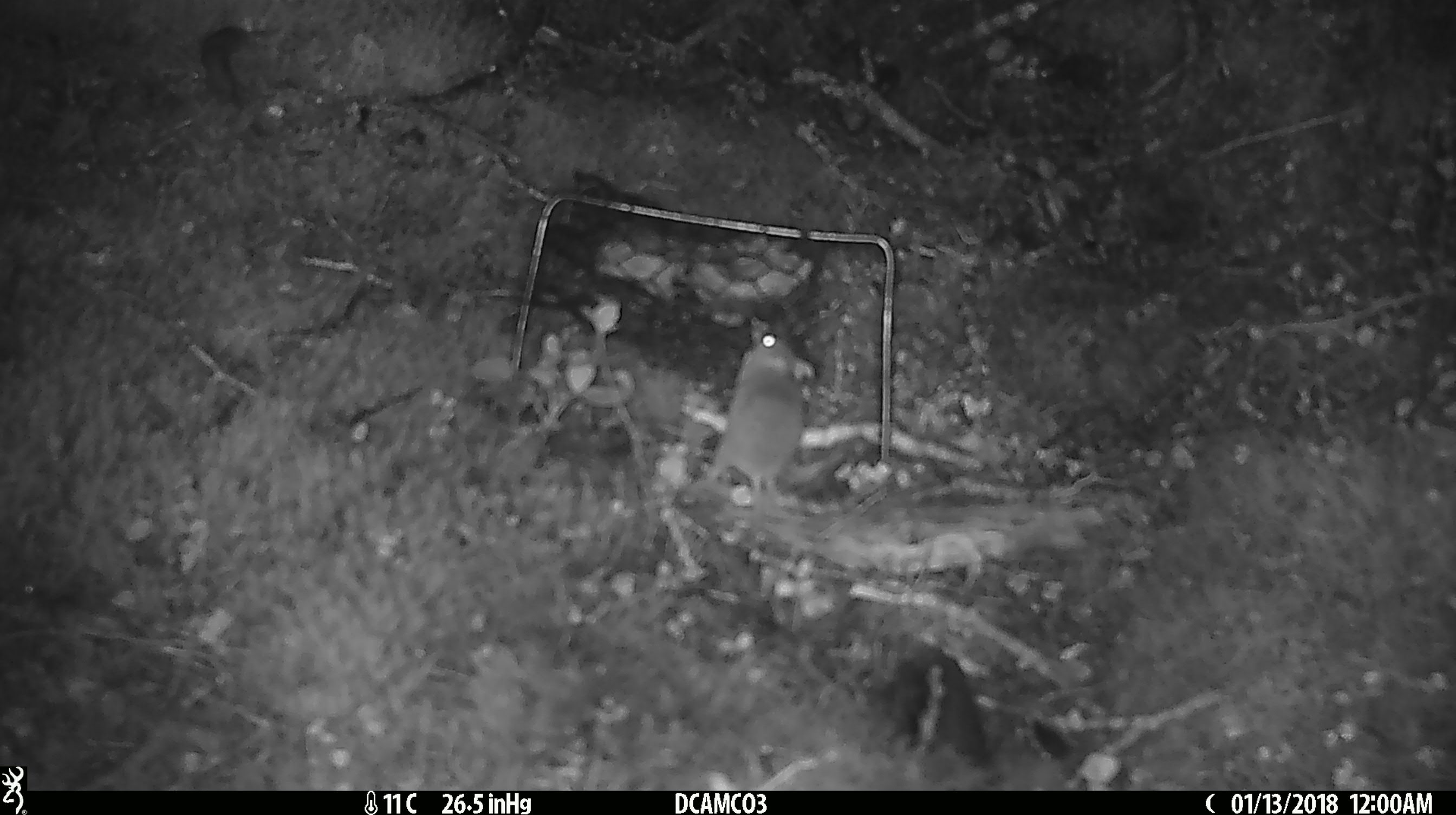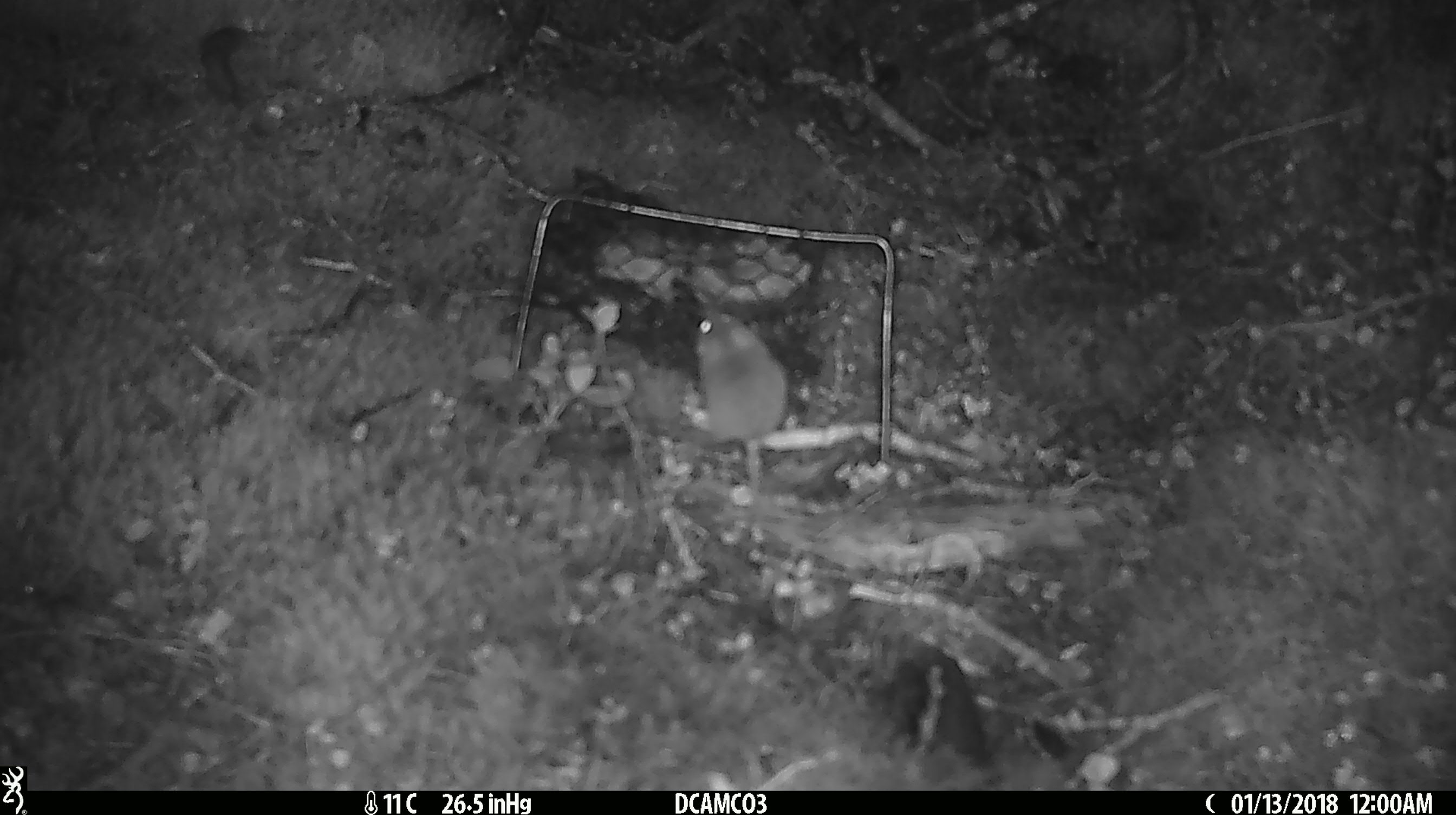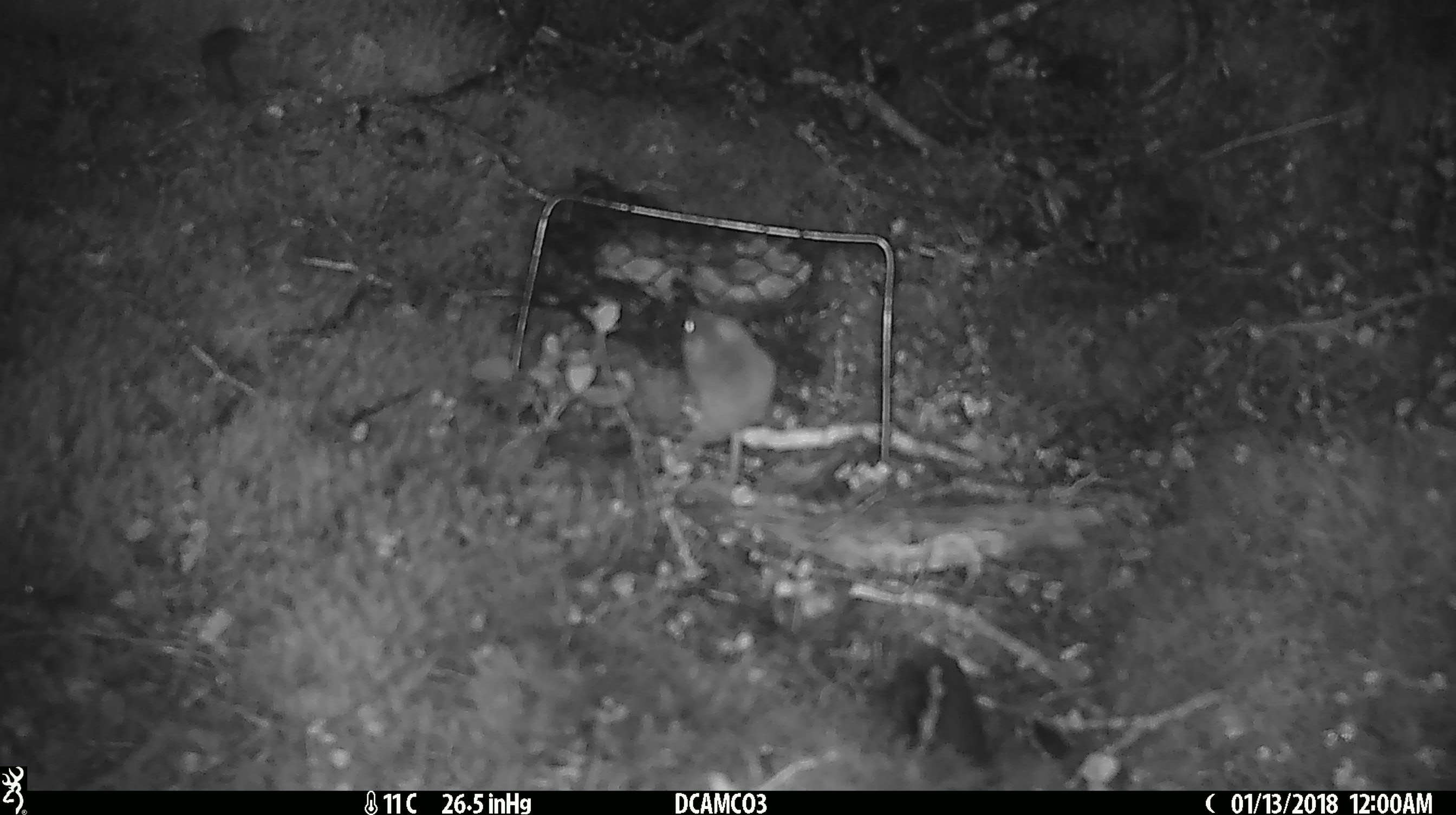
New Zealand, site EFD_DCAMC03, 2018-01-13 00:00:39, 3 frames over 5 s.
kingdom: Animalia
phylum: Chordata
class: Mammalia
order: Rodentia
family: Muridae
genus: Mus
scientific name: Mus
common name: mouse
Mouse (Mus).